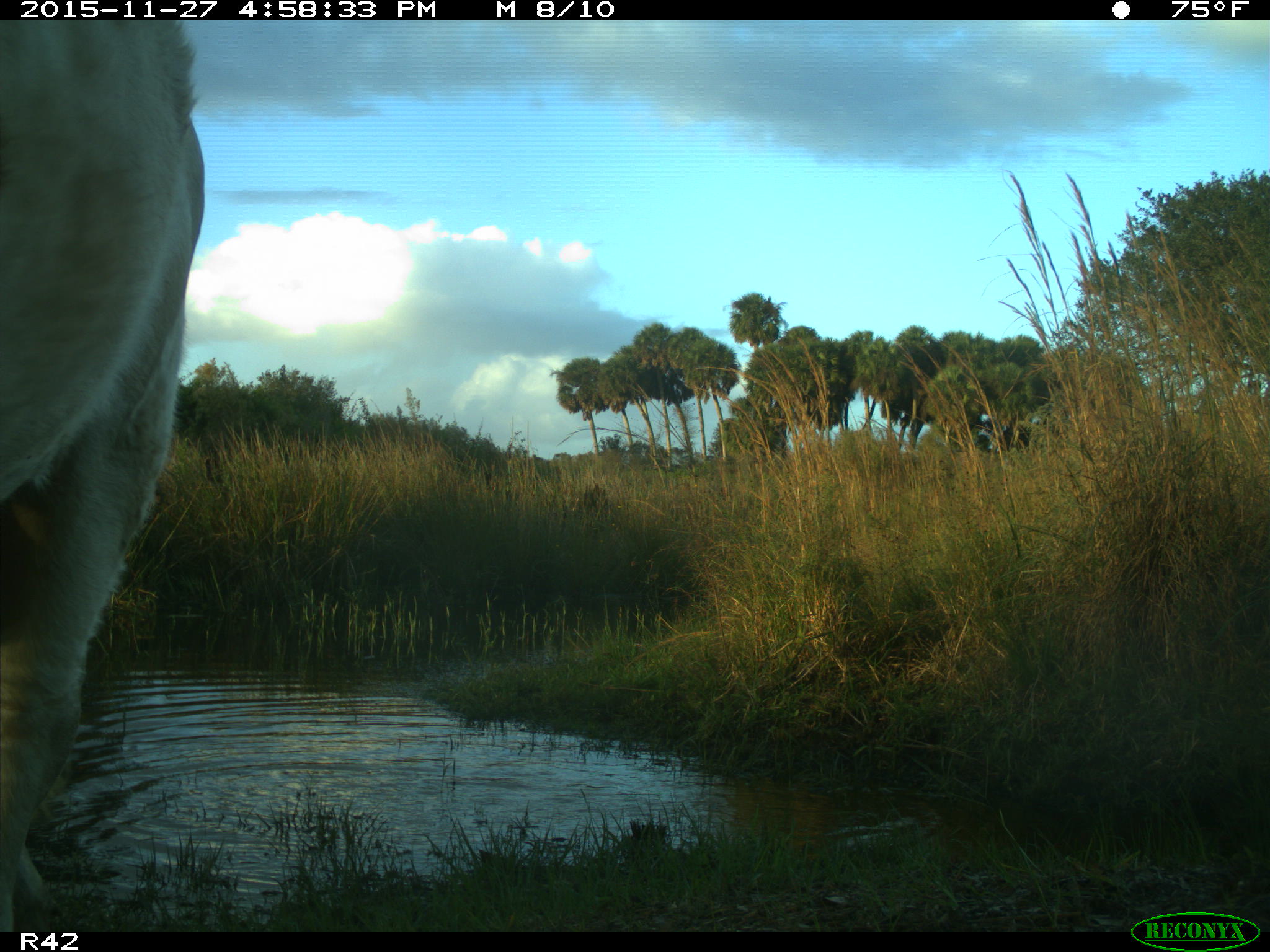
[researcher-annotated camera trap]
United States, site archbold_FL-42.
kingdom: Animalia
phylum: Chordata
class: Mammalia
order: Artiodactyla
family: Bovidae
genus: Bos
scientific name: Bos taurus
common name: domestic cow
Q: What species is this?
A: Bos taurus (domestic cow).